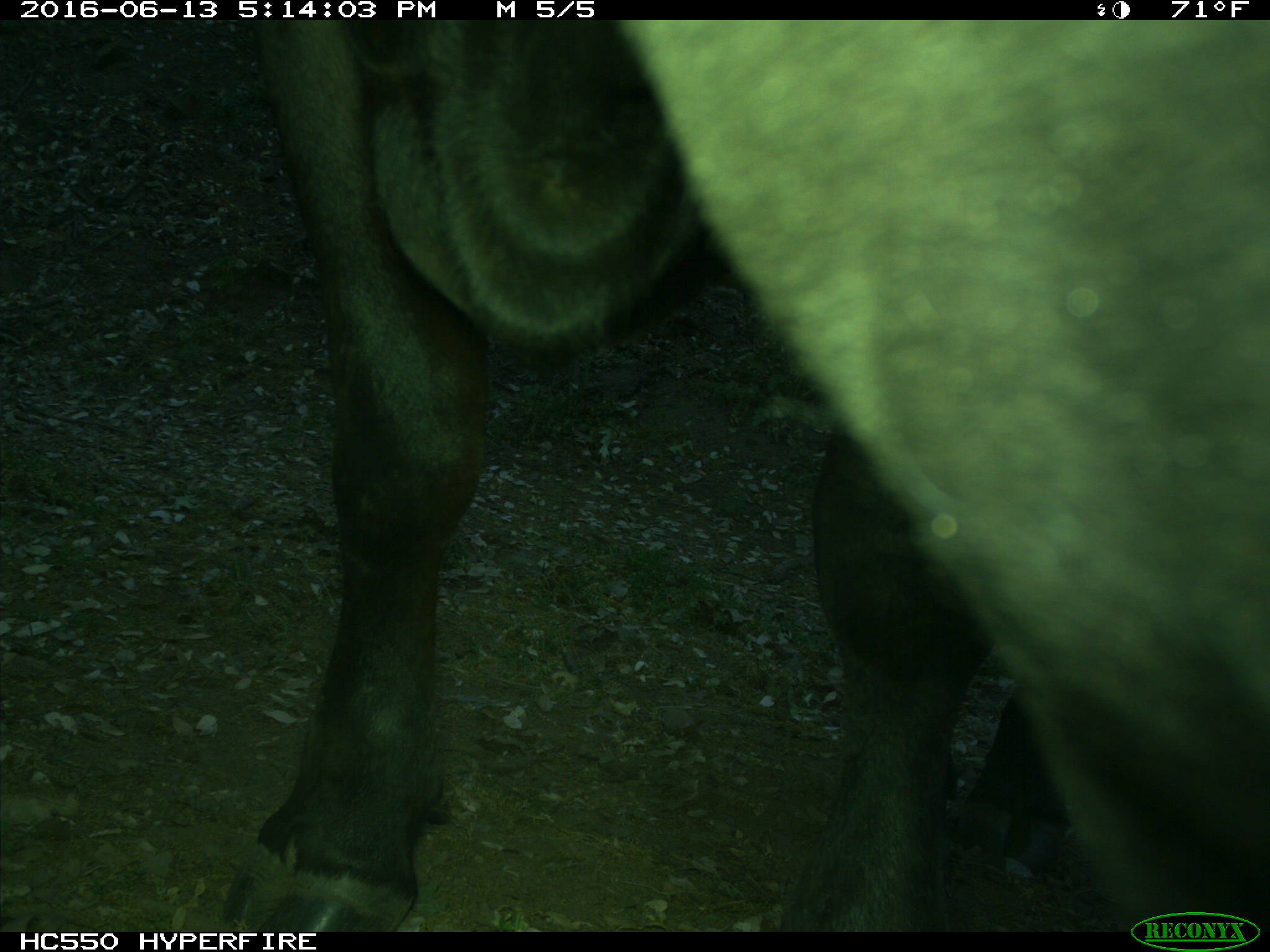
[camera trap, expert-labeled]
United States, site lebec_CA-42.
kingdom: Animalia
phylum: Chordata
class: Mammalia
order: Artiodactyla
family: Bovidae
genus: Bos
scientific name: Bos taurus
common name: domestic cow